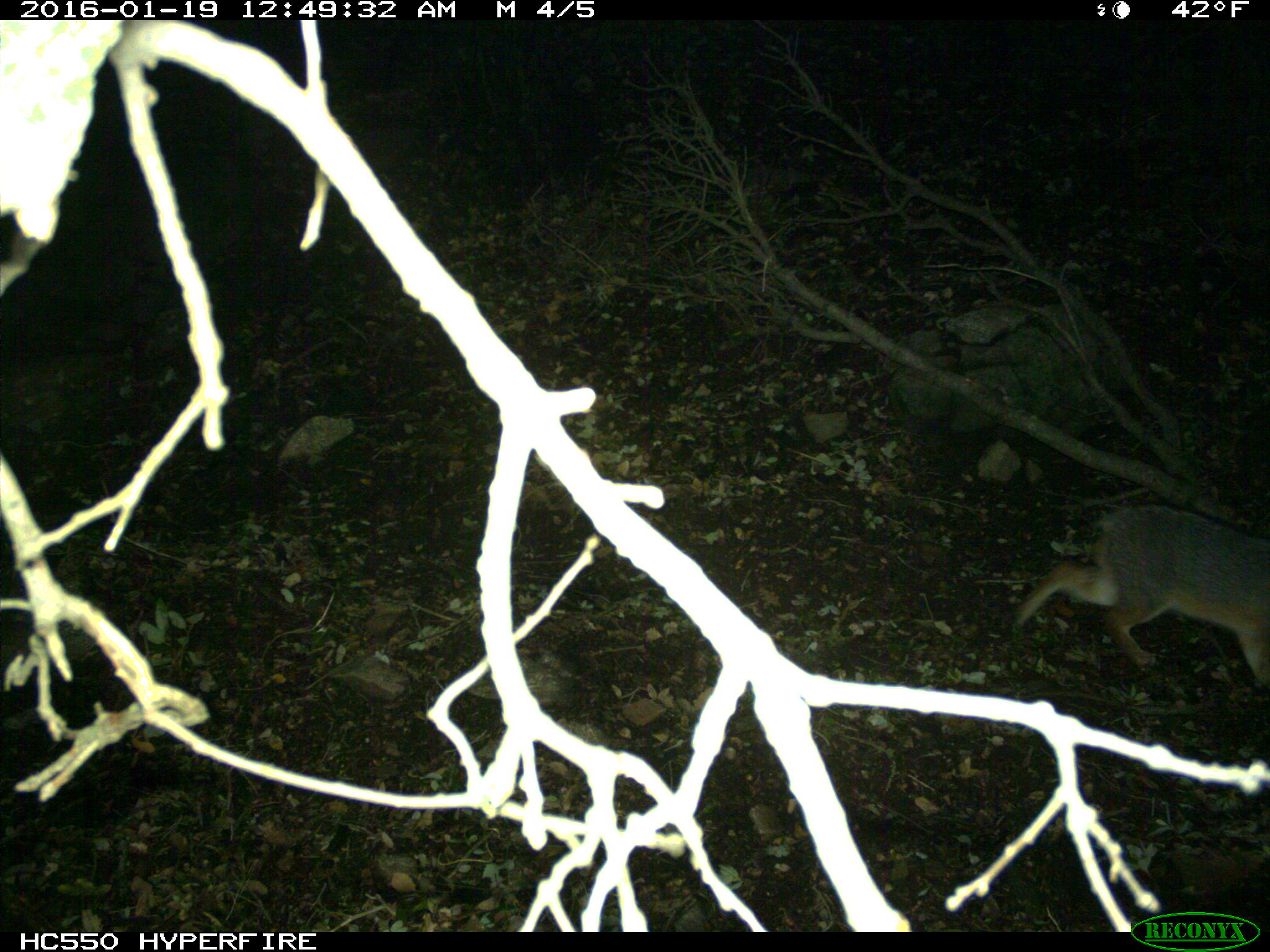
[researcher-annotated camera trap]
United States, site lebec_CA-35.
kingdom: Animalia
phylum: Chordata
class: Mammalia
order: Carnivora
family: Canidae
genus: Urocyon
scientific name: Urocyon cinereoargenteus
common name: gray fox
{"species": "Urocyon cinereoargenteus (gray fox)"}